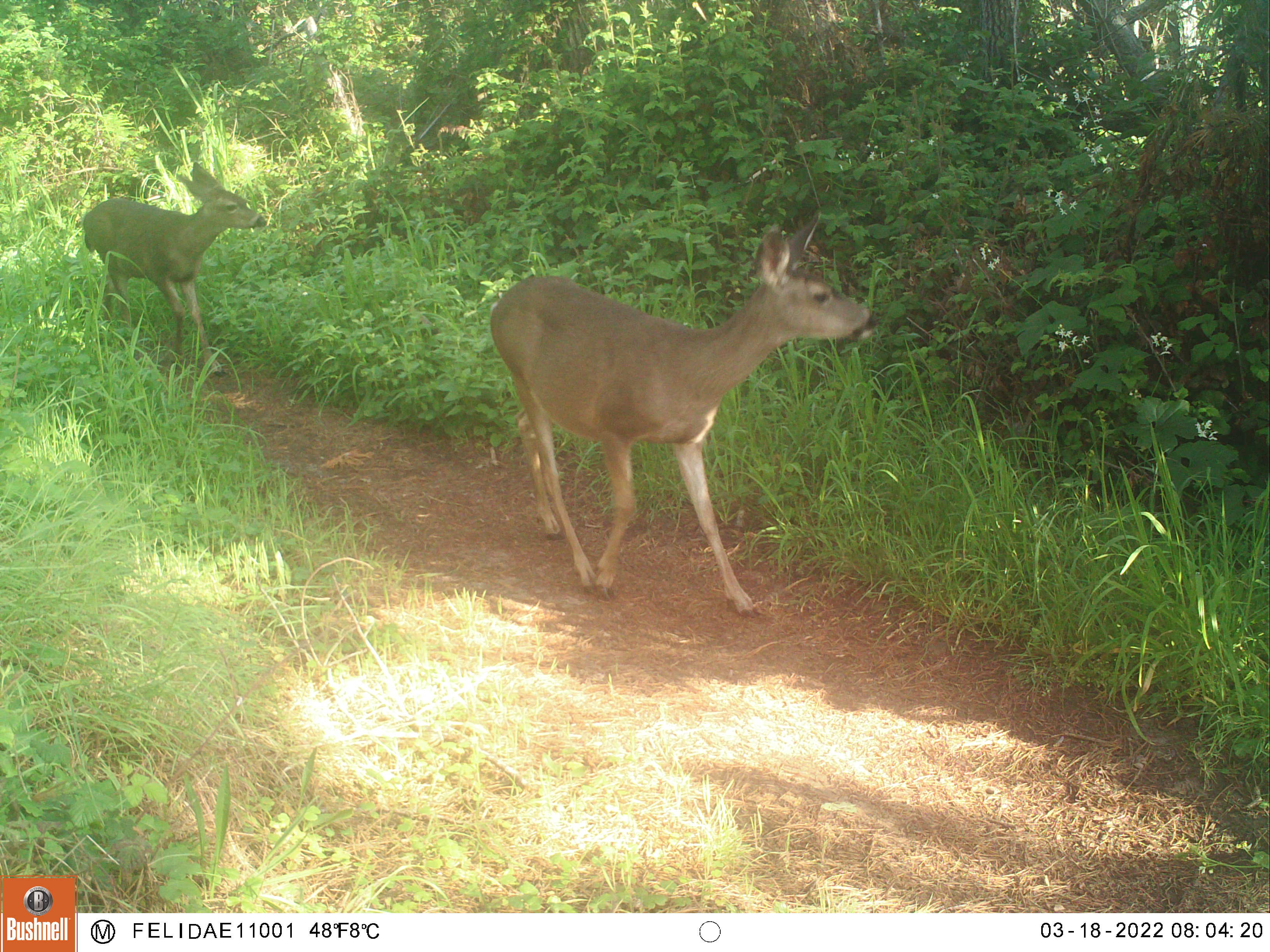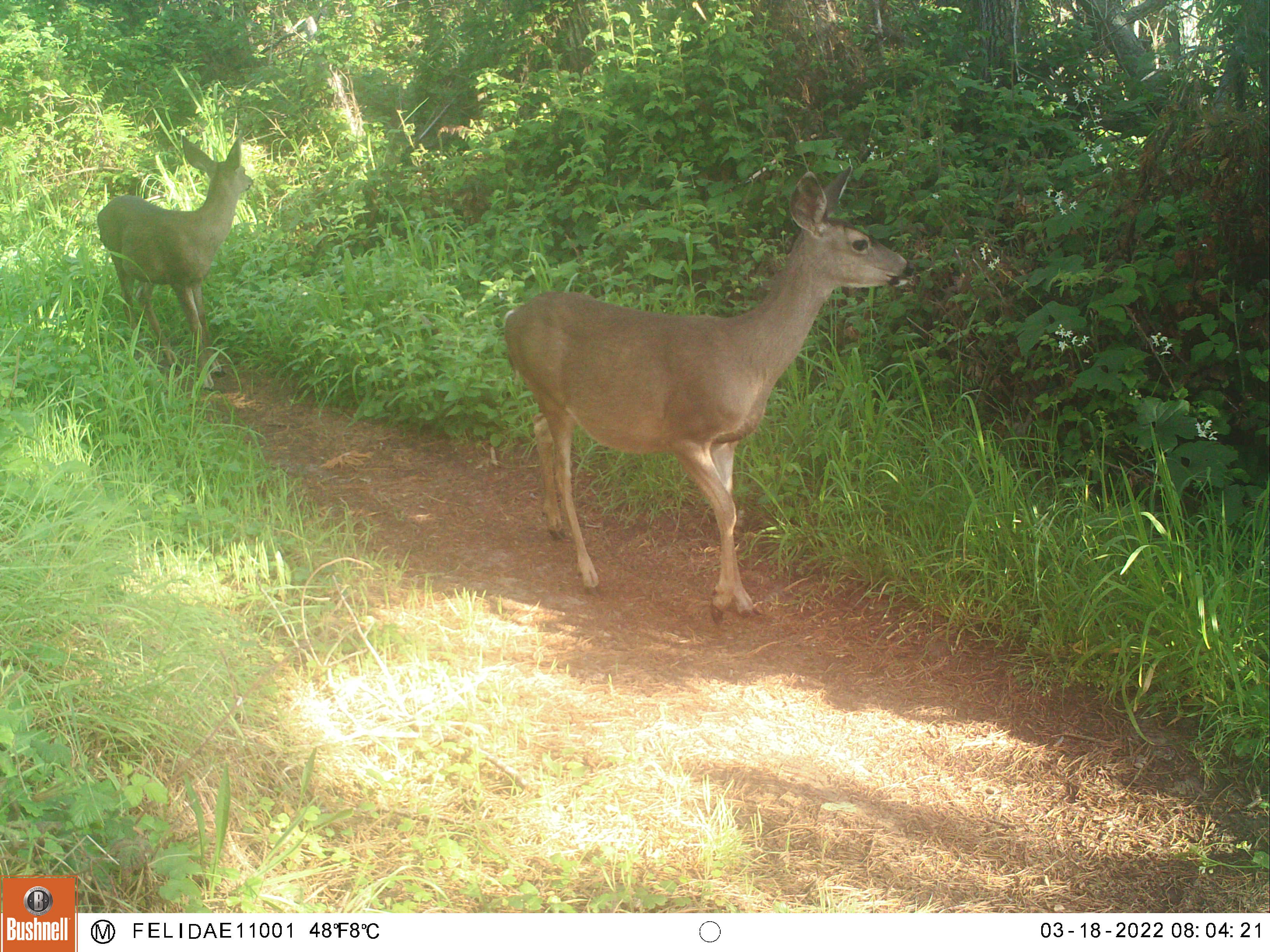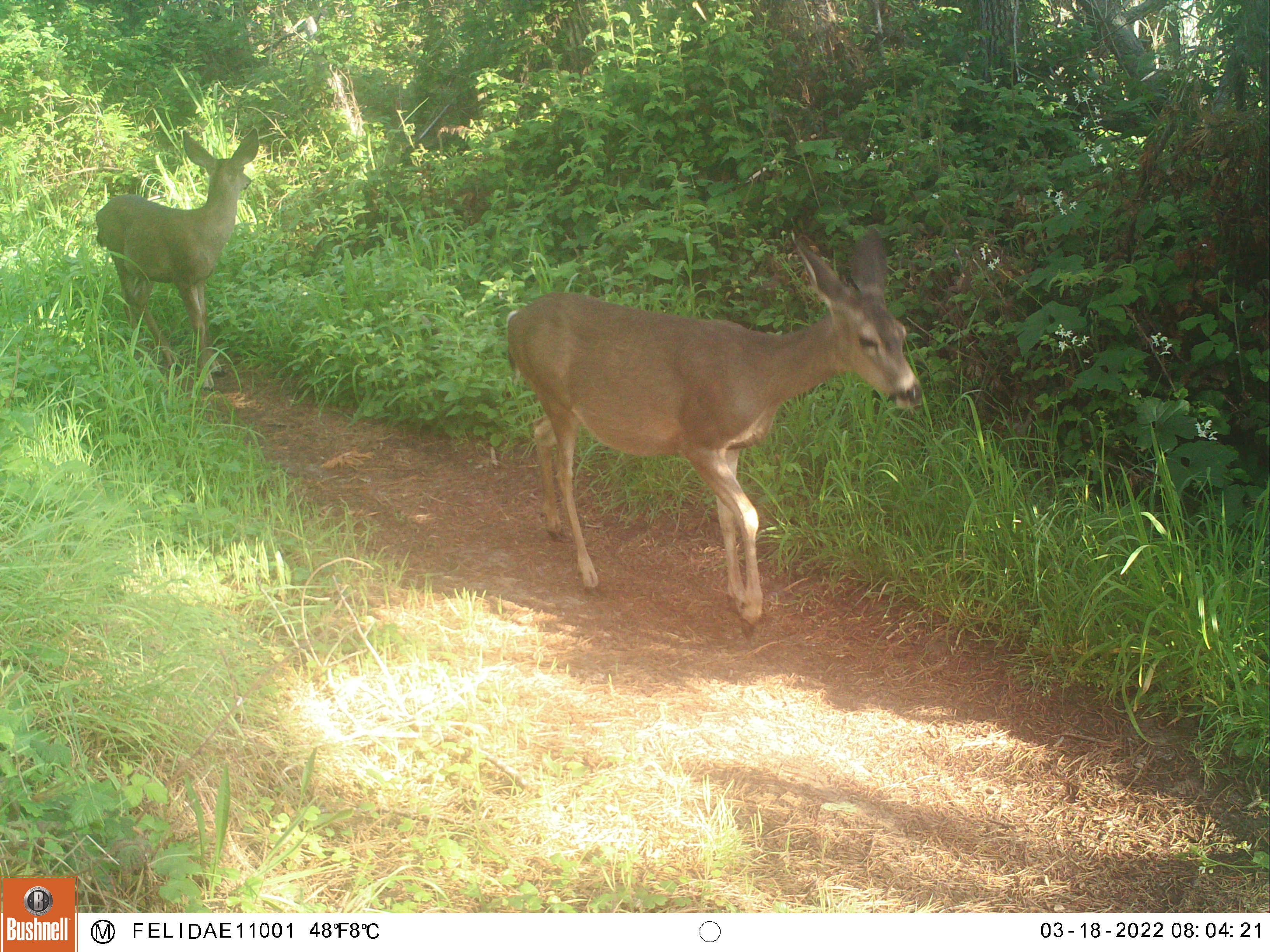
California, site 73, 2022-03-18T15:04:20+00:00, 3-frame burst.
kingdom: Animalia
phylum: Chordata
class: Mammalia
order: Artiodactyla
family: Cervidae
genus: Odocoileus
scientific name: Odocoileus hemionus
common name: mule deer